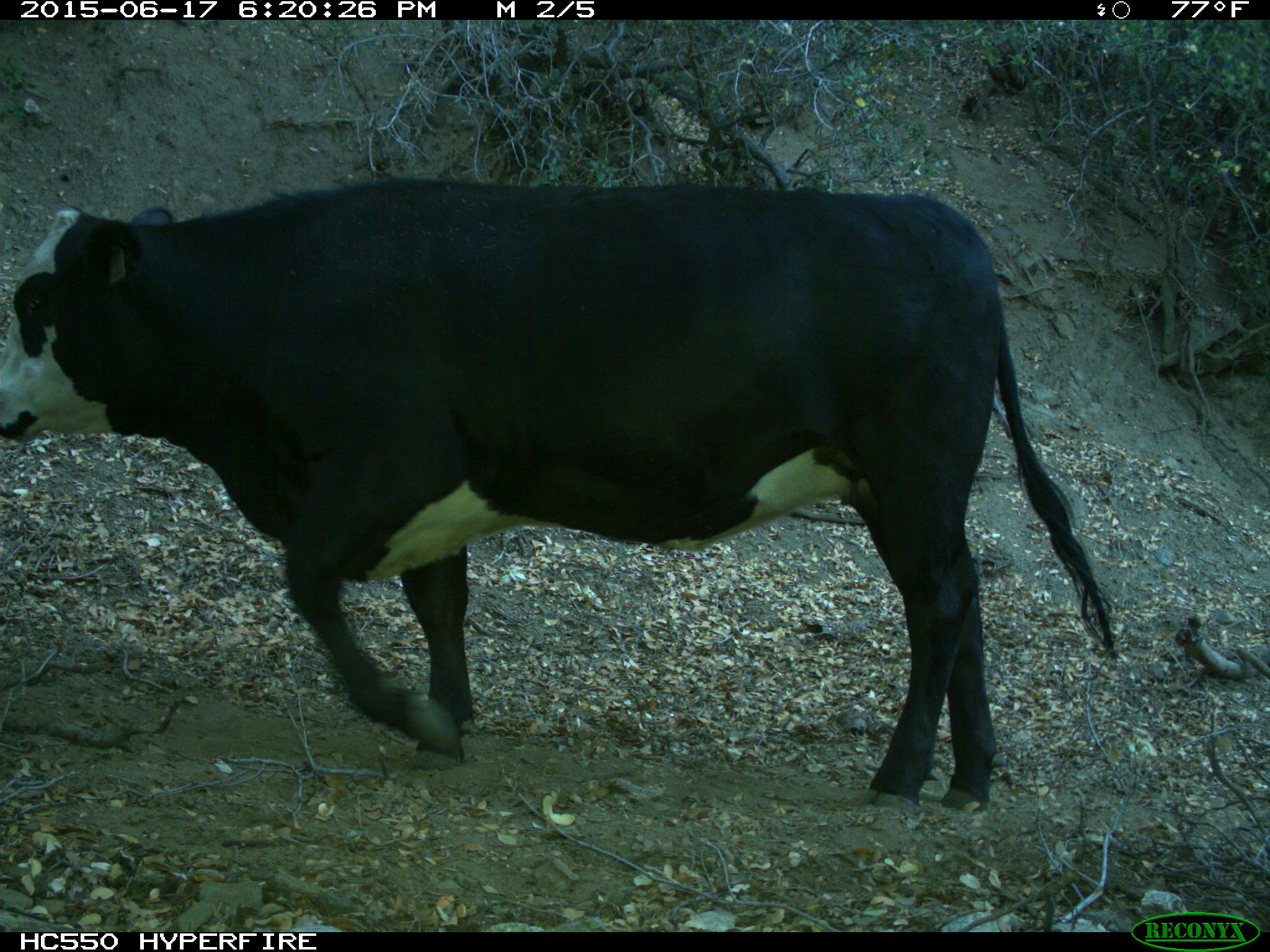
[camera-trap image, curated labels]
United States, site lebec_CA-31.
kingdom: Animalia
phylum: Chordata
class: Mammalia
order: Artiodactyla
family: Bovidae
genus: Bos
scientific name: Bos taurus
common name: domestic cow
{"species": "Bos taurus (domestic cow)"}